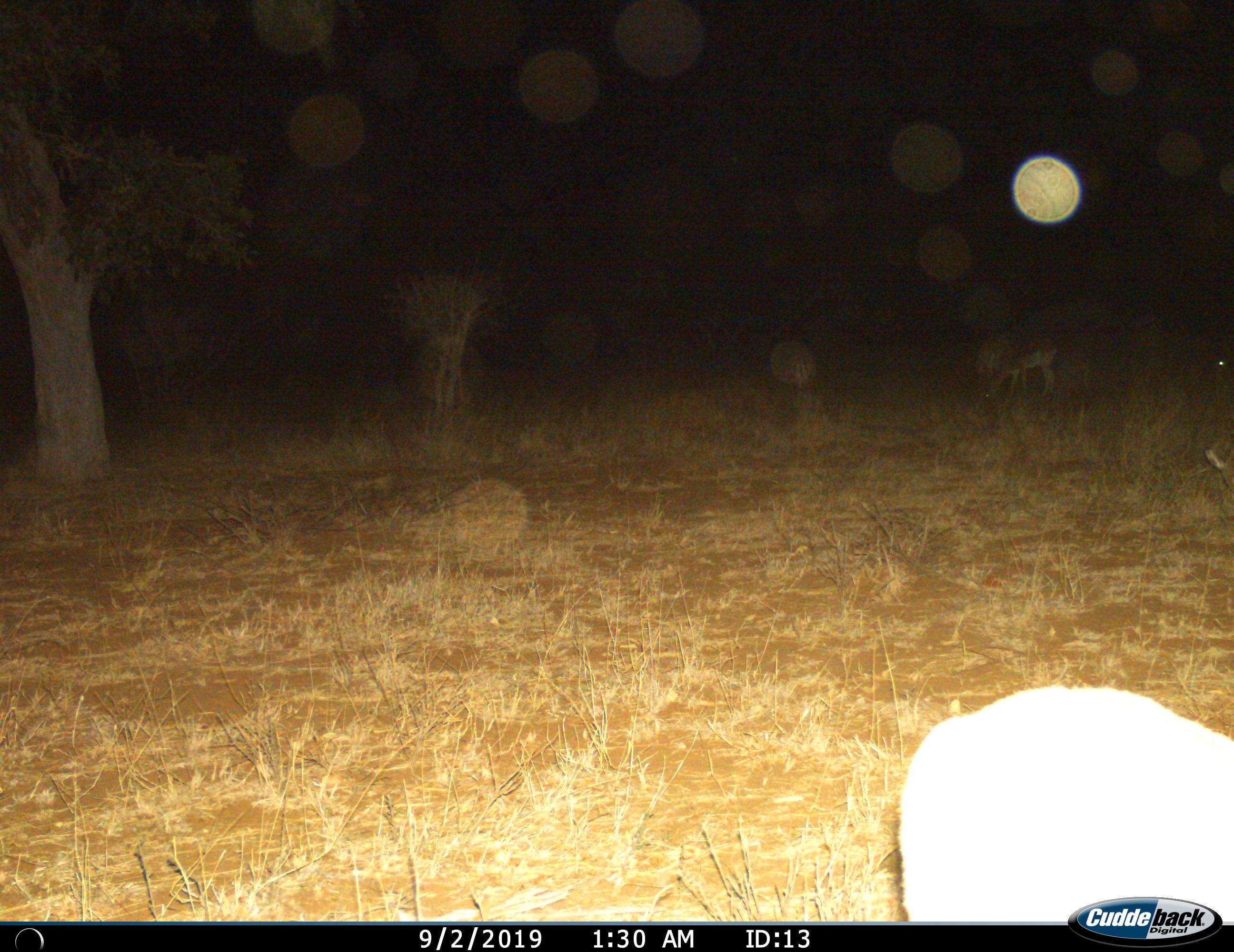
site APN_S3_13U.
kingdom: Animalia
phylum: Chordata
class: Mammalia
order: Artiodactyla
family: Bovidae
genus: Aepyceros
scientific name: Aepyceros melampus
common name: impala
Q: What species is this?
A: Impala (Aepyceros melampus).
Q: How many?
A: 3.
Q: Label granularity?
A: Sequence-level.